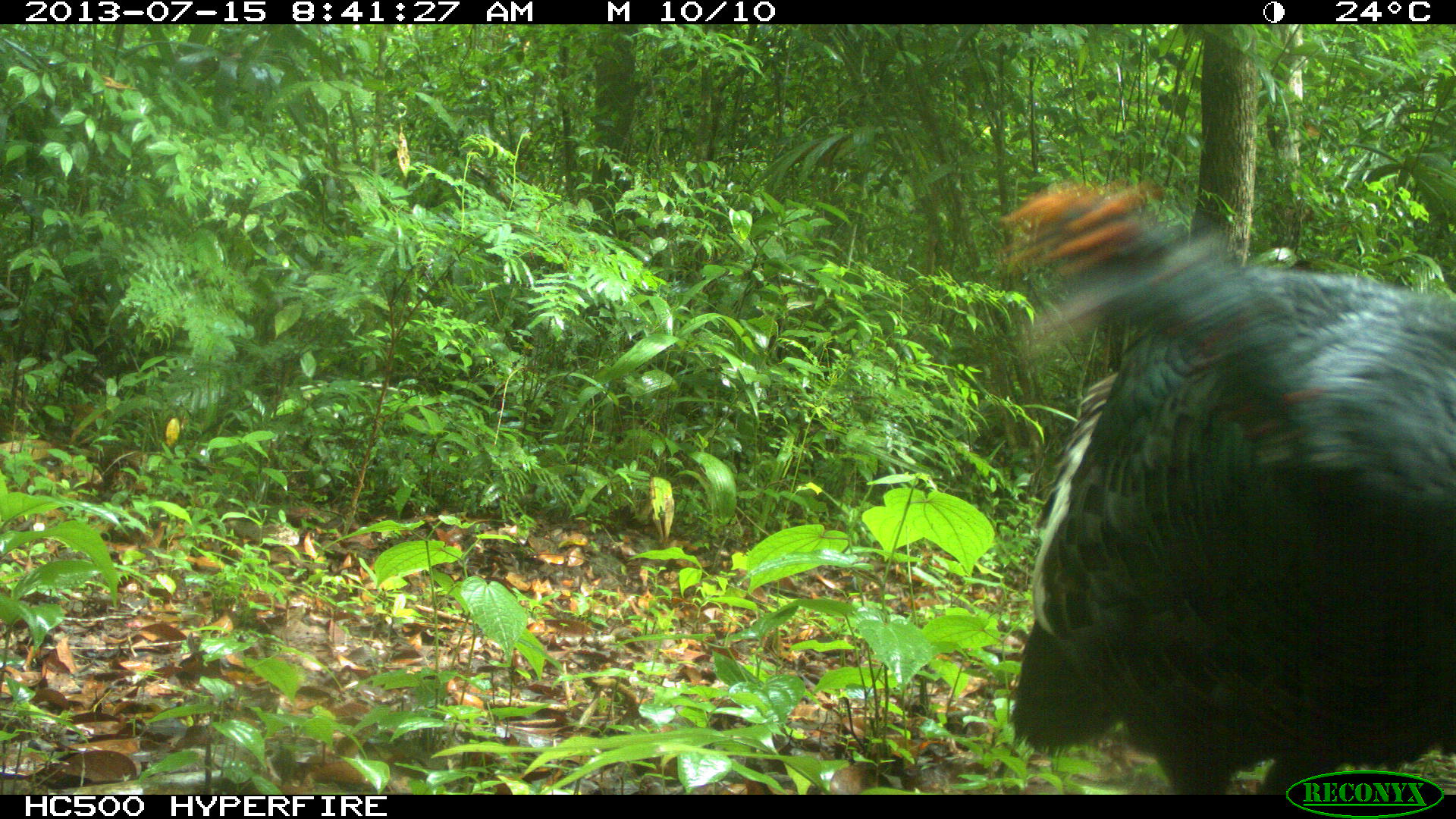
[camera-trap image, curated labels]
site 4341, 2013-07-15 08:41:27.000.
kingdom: Animalia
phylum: Chordata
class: Aves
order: Galliformes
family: Phasianidae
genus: Meleagris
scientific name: Meleagris ocellata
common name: ocellated turkey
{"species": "Meleagris ocellata (ocellated turkey)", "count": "1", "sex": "female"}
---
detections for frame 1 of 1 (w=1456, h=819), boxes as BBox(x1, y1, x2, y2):
meleagris ocellata: BBox(991, 175, 1456, 792)